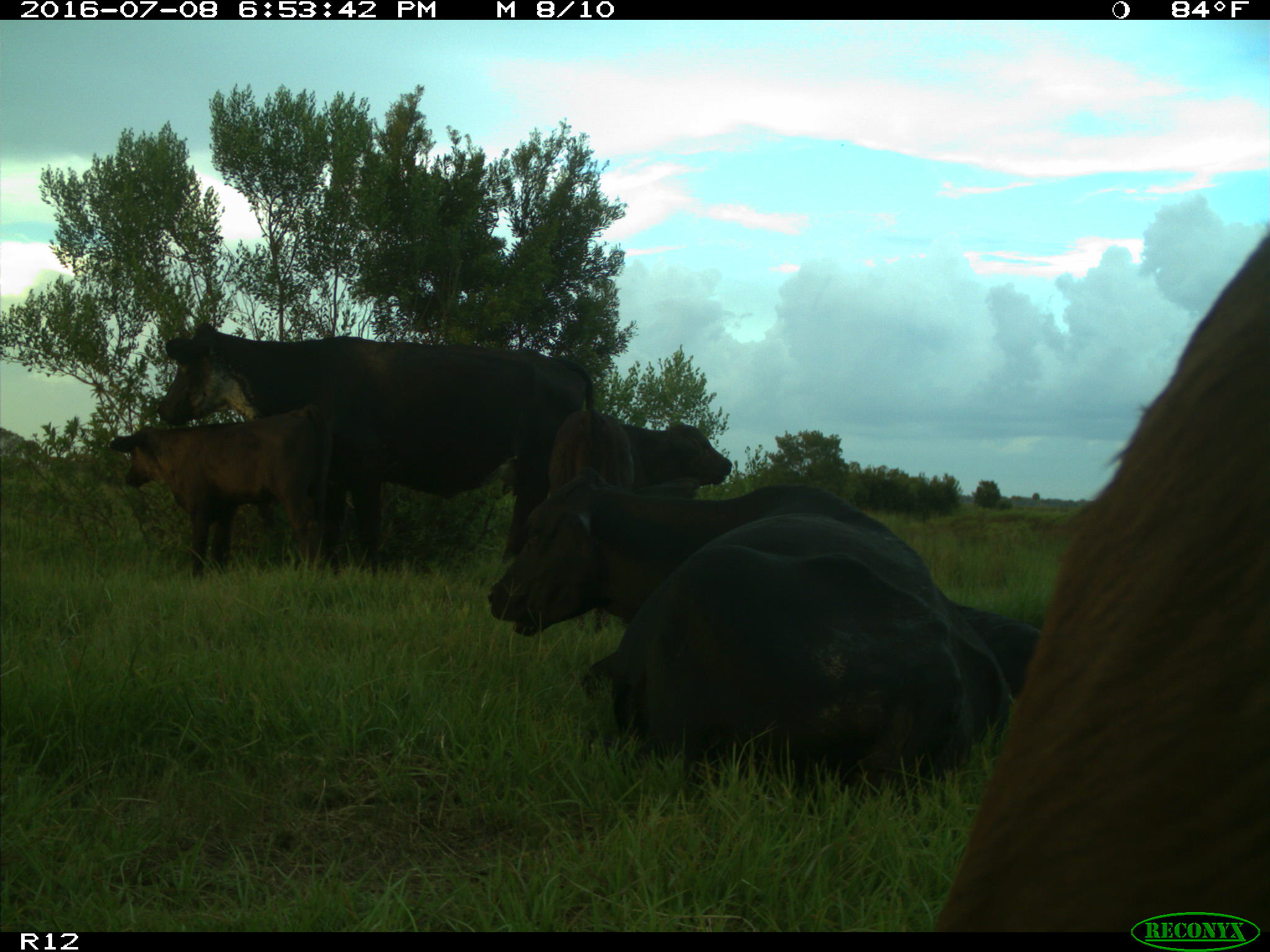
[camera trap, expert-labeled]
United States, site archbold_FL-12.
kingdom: Animalia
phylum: Chordata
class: Mammalia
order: Artiodactyla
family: Bovidae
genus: Bos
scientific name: Bos taurus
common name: domestic cow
Bos taurus (domestic cow).